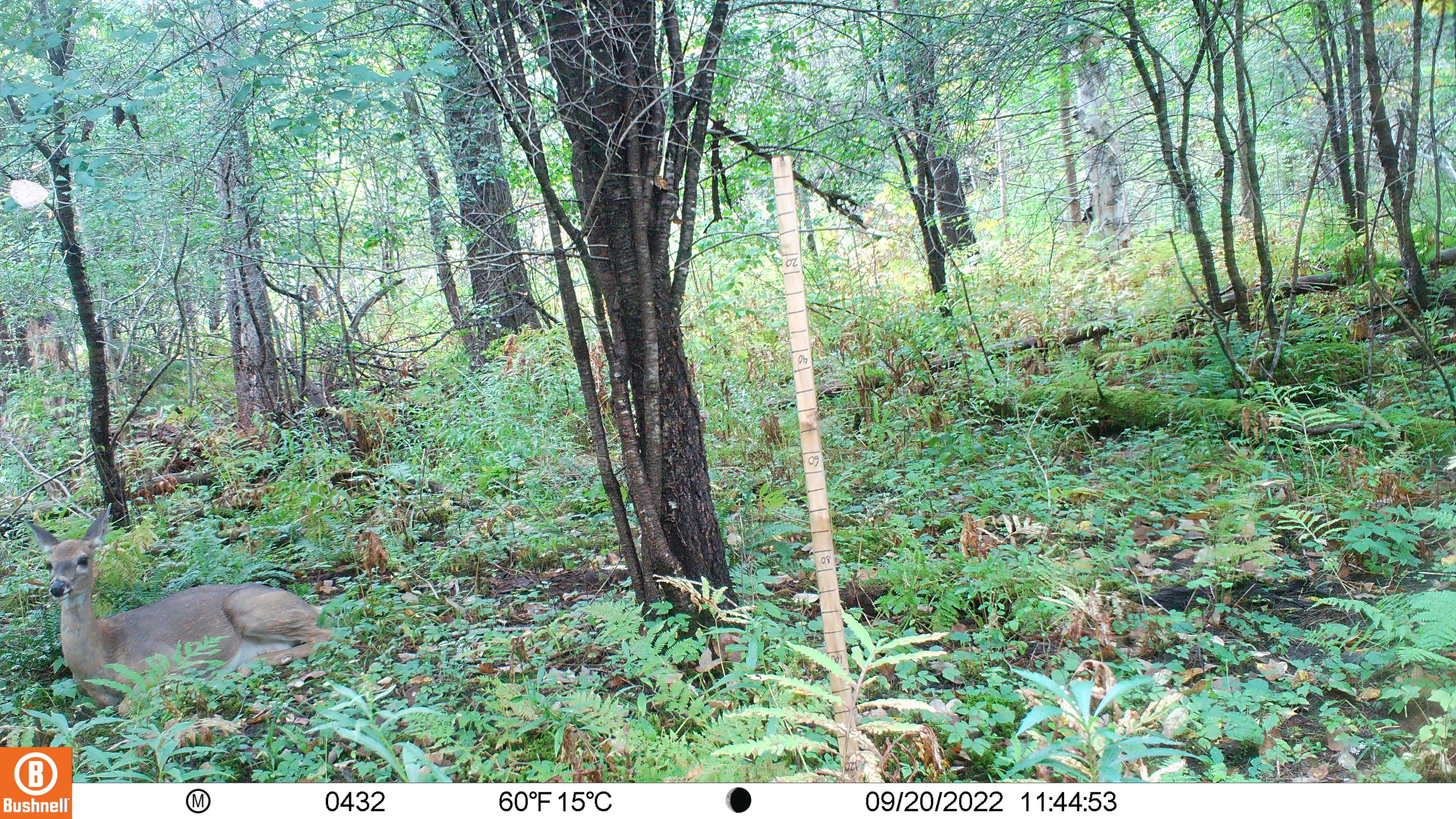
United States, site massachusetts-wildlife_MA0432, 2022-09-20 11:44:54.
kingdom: Animalia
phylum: Chordata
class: Mammalia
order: Artiodactyla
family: Cervidae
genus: Odocoileus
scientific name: Odocoileus virginianus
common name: white-tailed deer